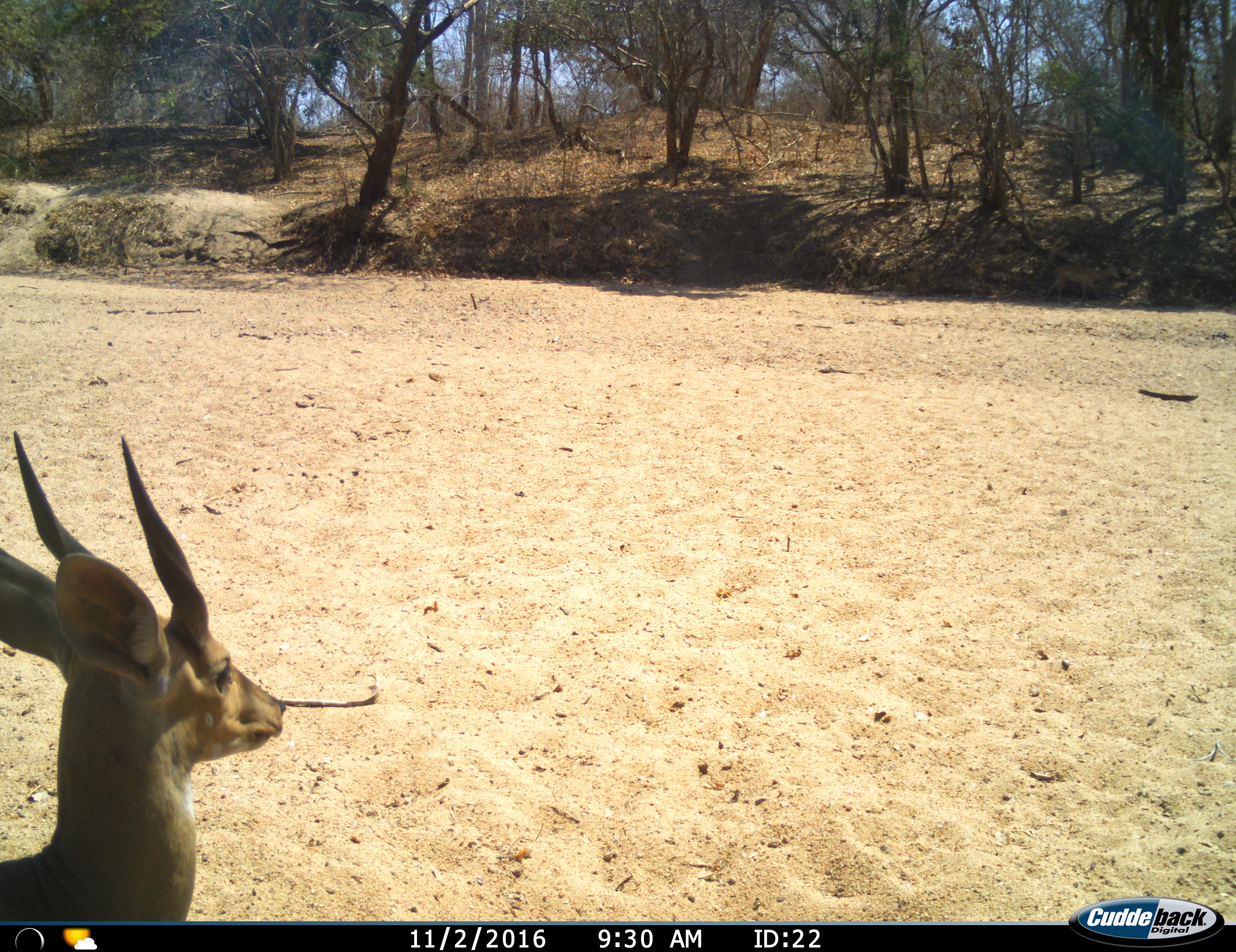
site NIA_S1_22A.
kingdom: Animalia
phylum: Chordata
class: Mammalia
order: Artiodactyla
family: Bovidae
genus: Tragelaphus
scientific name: Tragelaphus scriptus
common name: bushbuck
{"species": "bushbuck (Tragelaphus scriptus)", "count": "1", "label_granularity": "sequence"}